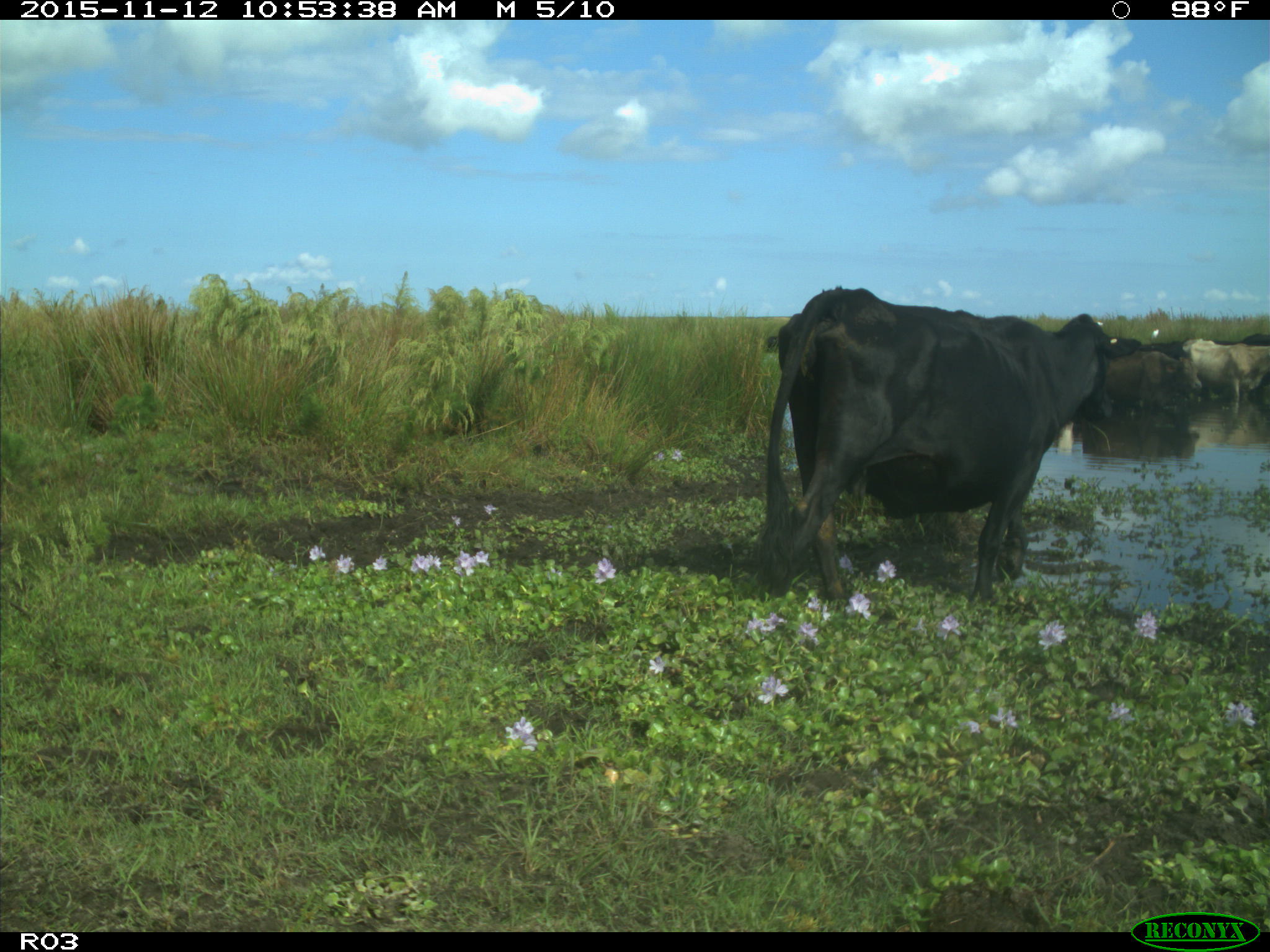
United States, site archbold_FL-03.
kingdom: Animalia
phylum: Chordata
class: Mammalia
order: Artiodactyla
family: Bovidae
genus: Bos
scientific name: Bos taurus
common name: domestic cow